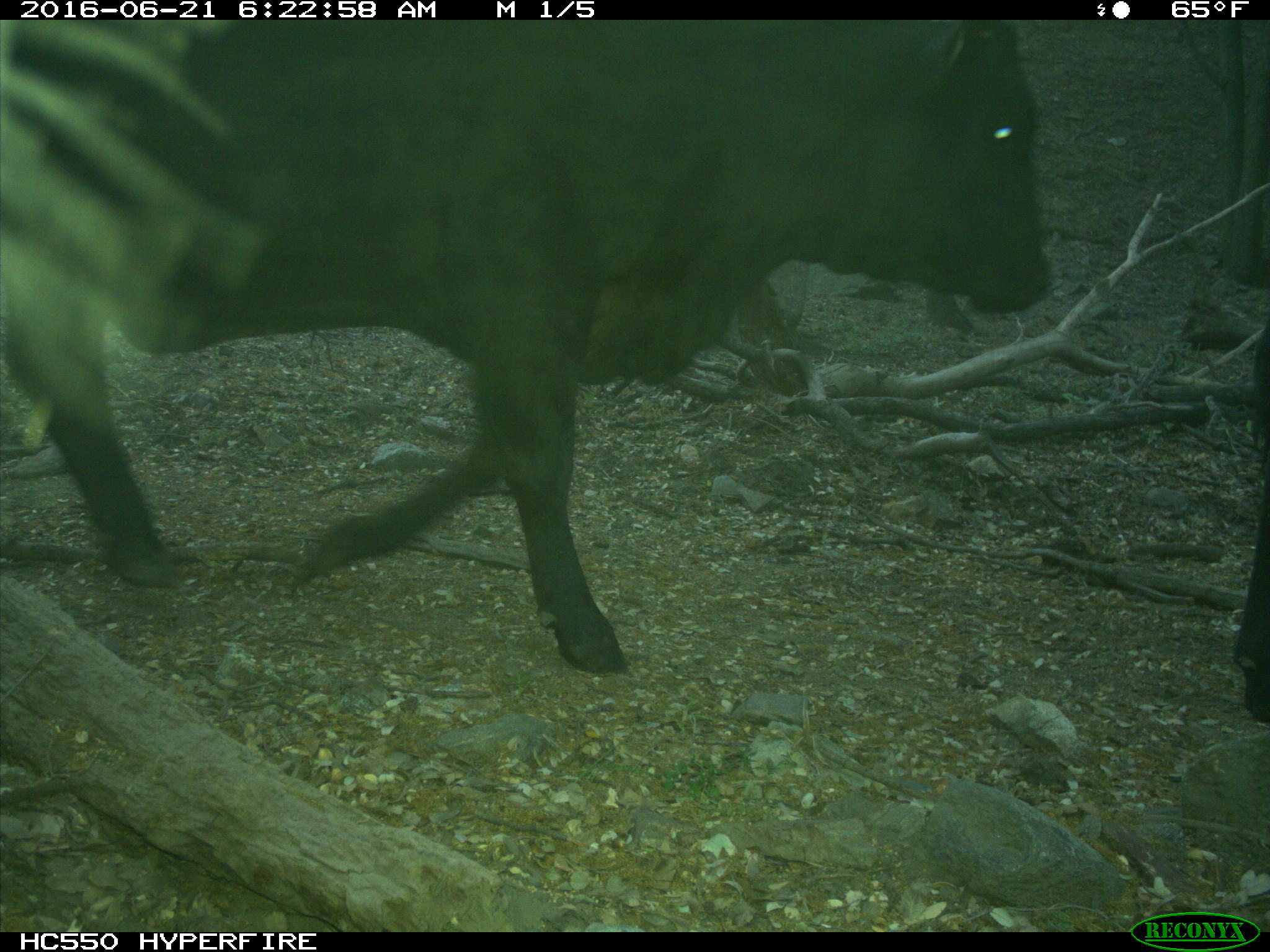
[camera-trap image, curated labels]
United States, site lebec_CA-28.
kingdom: Animalia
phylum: Chordata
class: Mammalia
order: Artiodactyla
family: Bovidae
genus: Bos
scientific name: Bos taurus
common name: domestic cow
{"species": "Bos taurus (domestic cow)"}